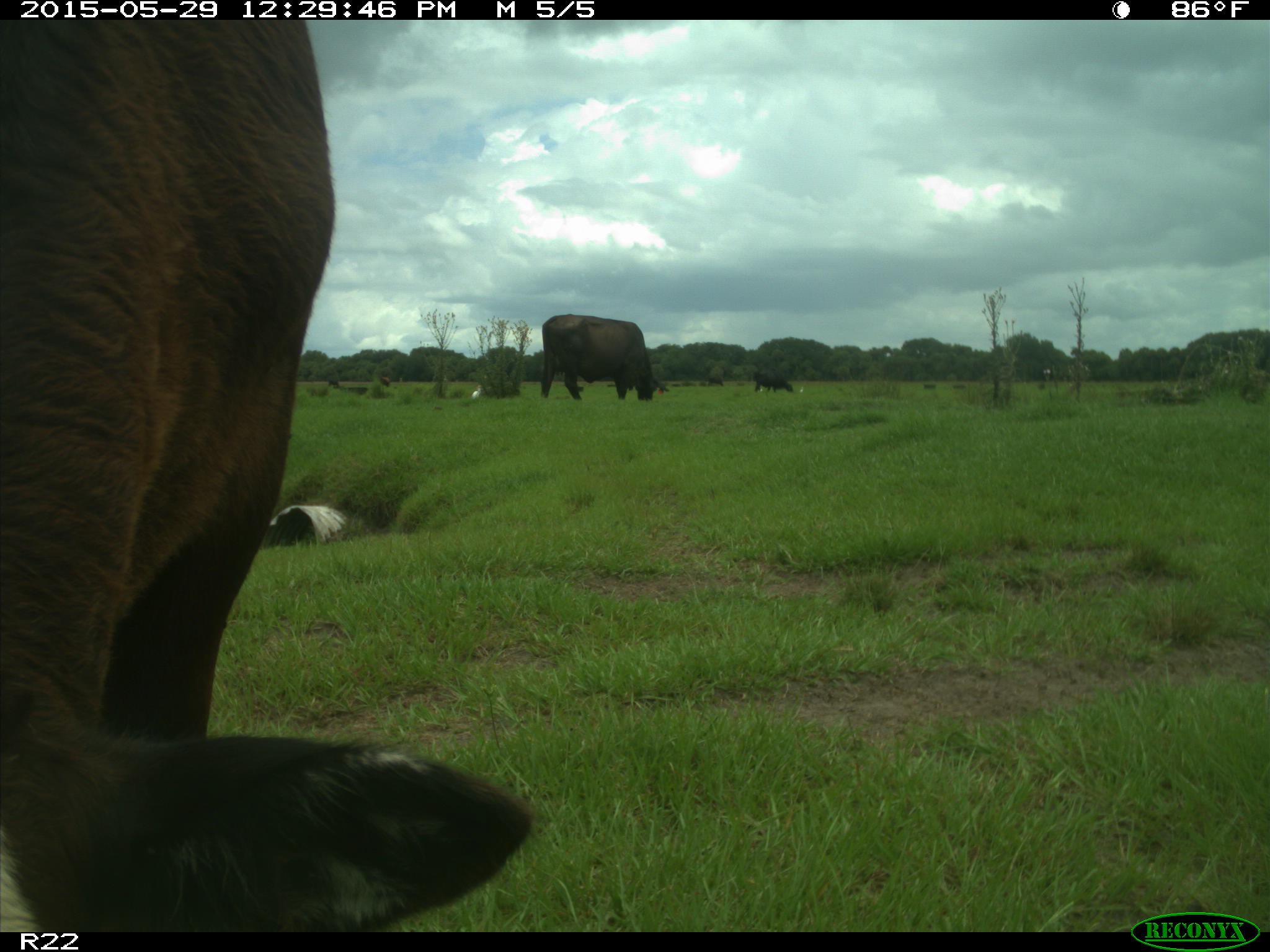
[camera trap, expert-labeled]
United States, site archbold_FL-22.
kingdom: Animalia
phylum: Chordata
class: Mammalia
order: Artiodactyla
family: Bovidae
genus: Bos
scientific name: Bos taurus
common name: domestic cow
Bos taurus (domestic cow).